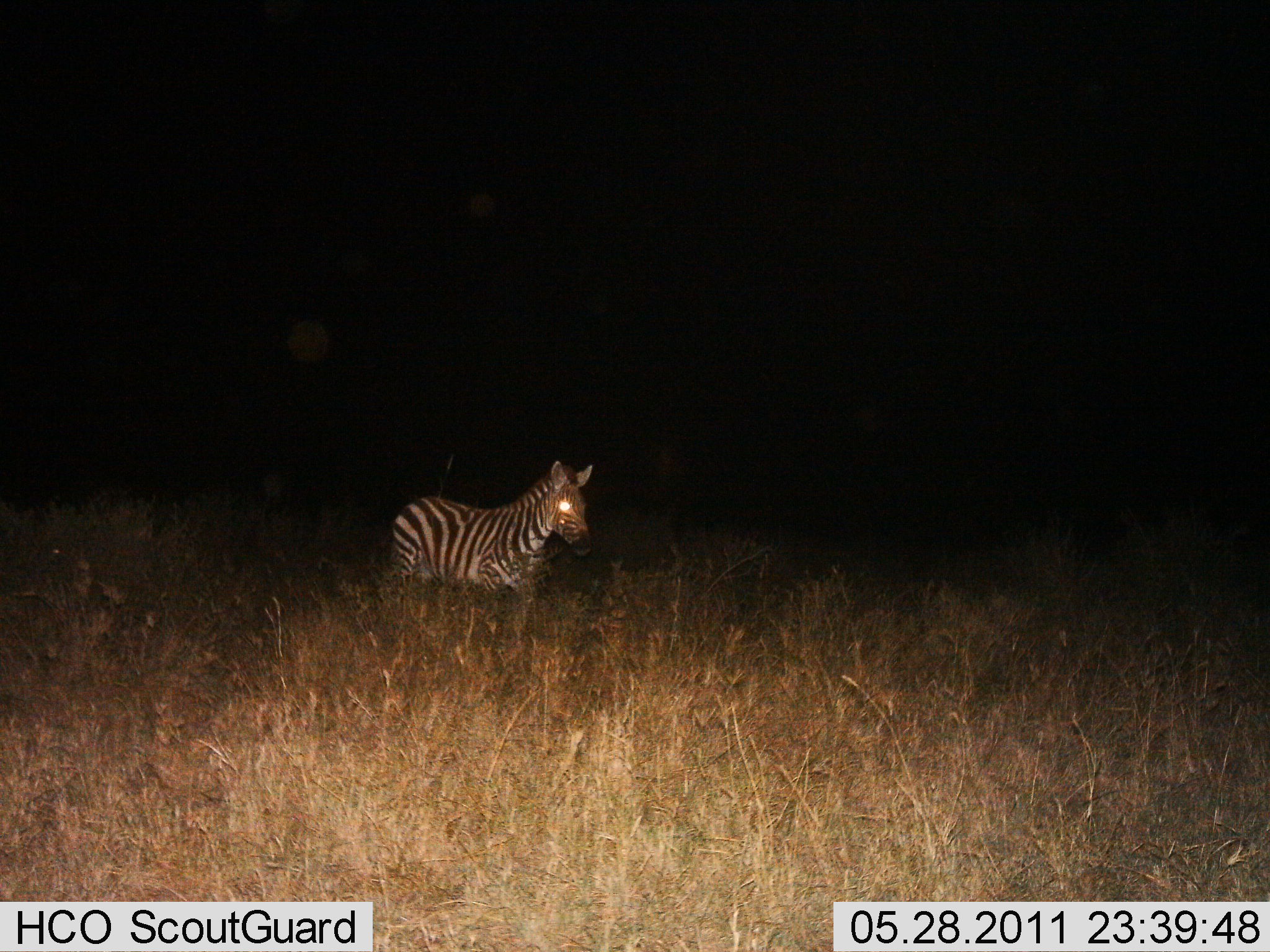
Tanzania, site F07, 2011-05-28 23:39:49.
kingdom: Animalia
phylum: Chordata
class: Mammalia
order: Perissodactyla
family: Equidae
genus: Equus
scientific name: Equus quagga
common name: plains zebra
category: zebra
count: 1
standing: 67%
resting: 0%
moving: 33%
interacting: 0%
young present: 0%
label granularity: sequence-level